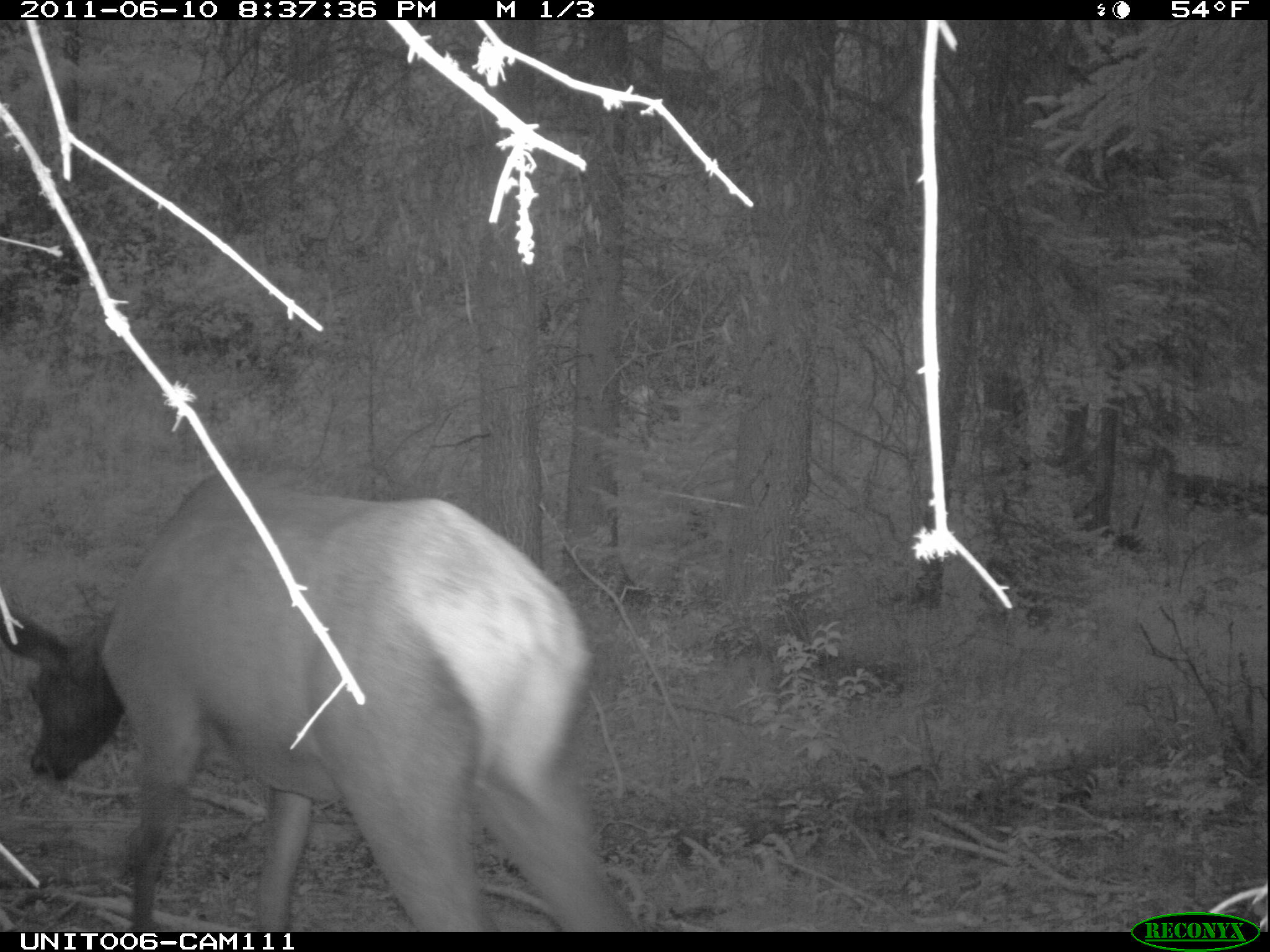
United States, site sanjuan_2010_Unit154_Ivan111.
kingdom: Animalia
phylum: Chordata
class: Mammalia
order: Artiodactyla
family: Cervidae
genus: Cervus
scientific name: Cervus elaphus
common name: red deer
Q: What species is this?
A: Cervus elaphus (red deer).